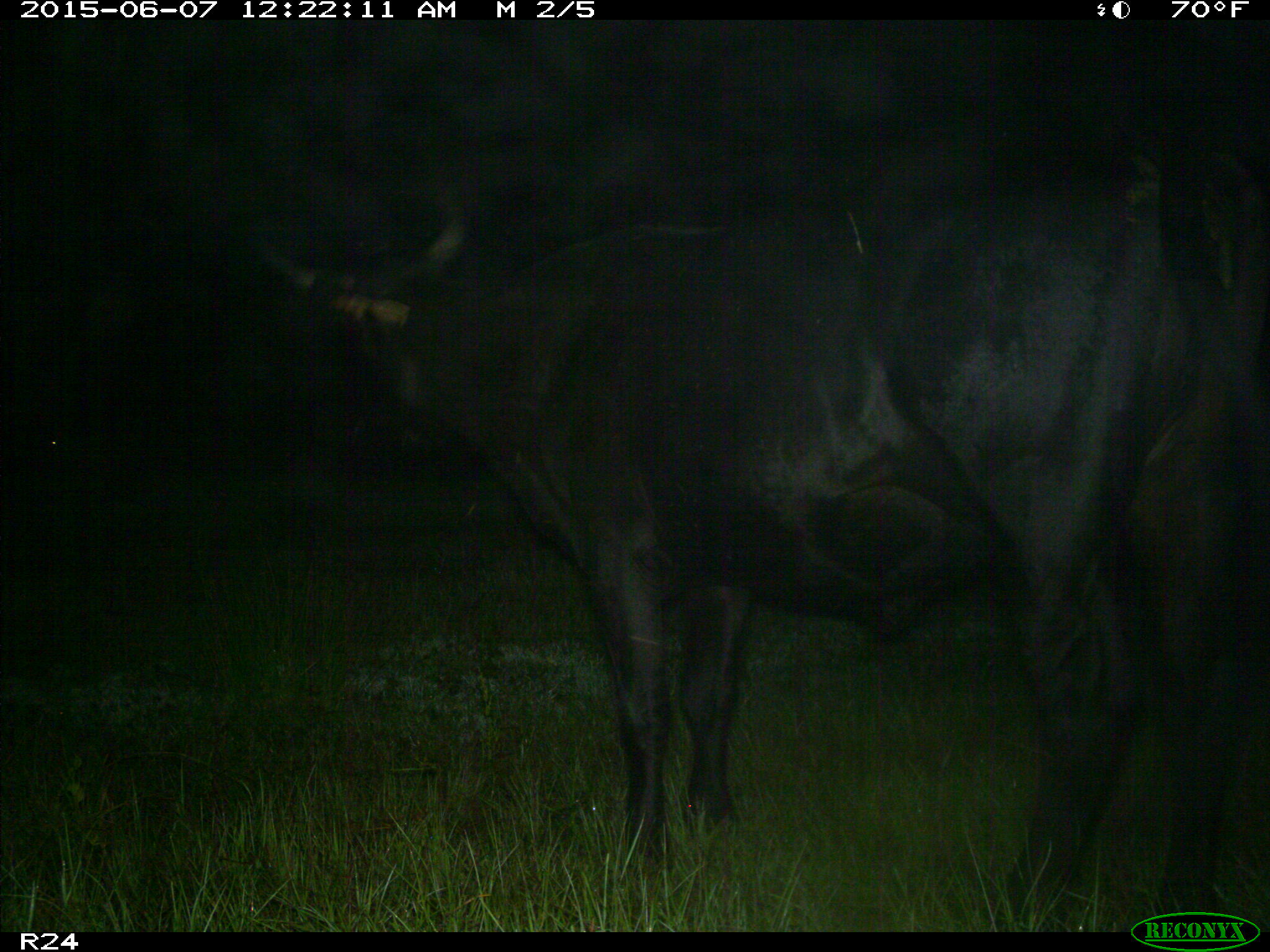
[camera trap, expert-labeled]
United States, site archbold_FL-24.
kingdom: Animalia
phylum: Chordata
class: Mammalia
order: Artiodactyla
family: Bovidae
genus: Bos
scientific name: Bos taurus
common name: domestic cow